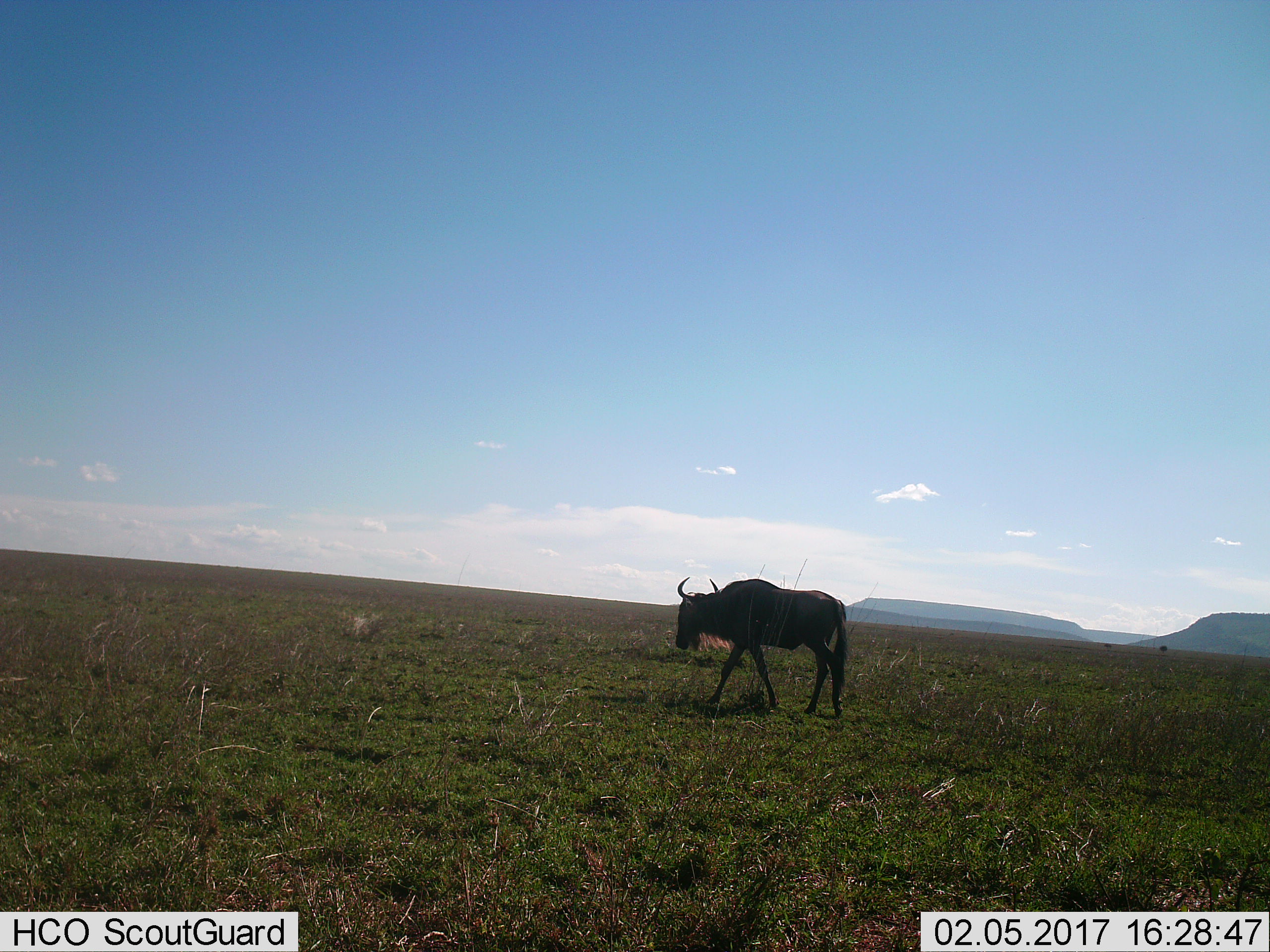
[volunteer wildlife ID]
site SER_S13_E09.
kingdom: Animalia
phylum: Chordata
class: Mammalia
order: Artiodactyla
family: Bovidae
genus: Connochaetes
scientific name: Connochaetes taurinus taurinus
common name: blue wildebeest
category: wildebeestblue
Wildebeestblue (blue wildebeest) (Connochaetes taurinus taurinus), count 1. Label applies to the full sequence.